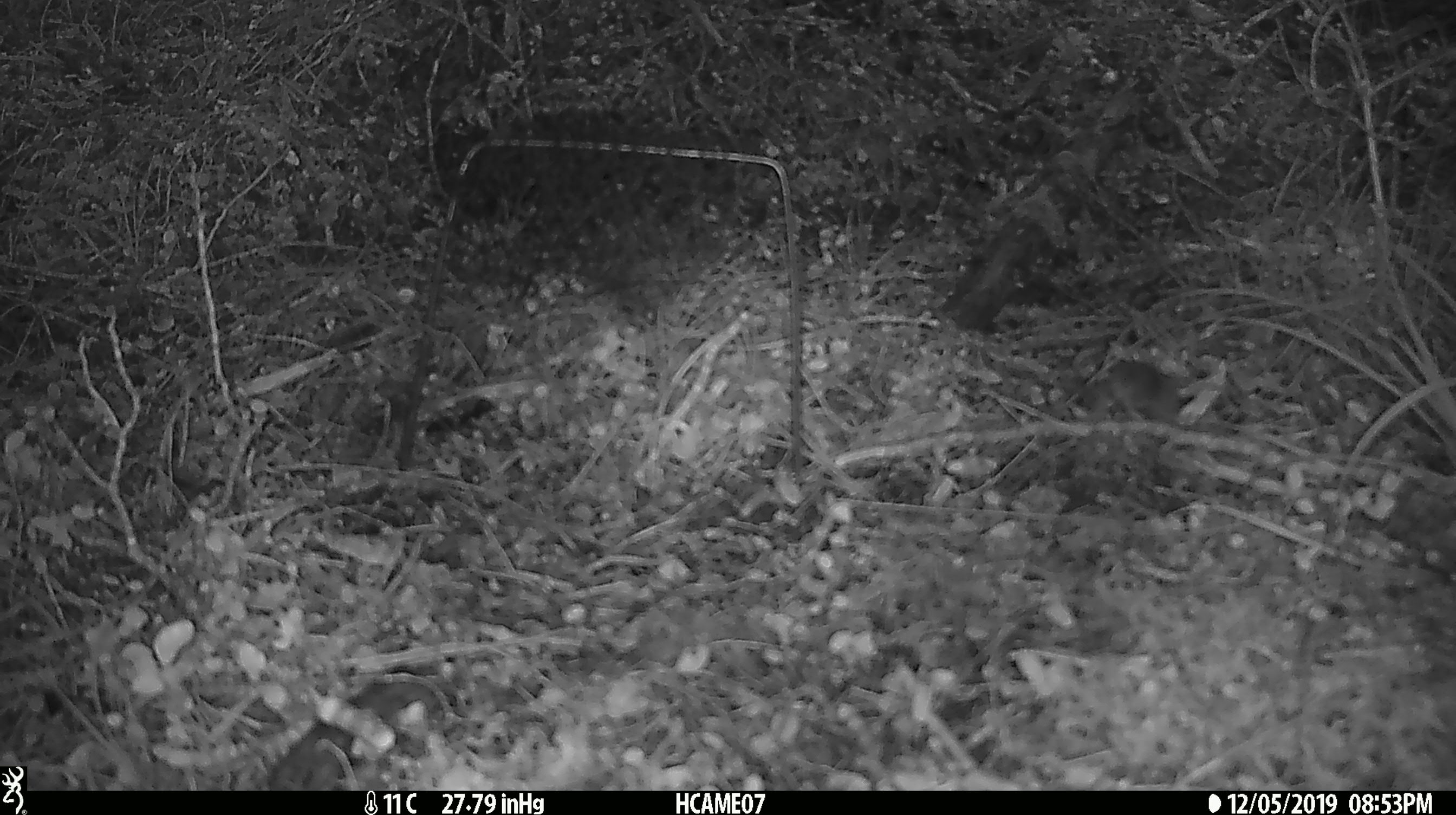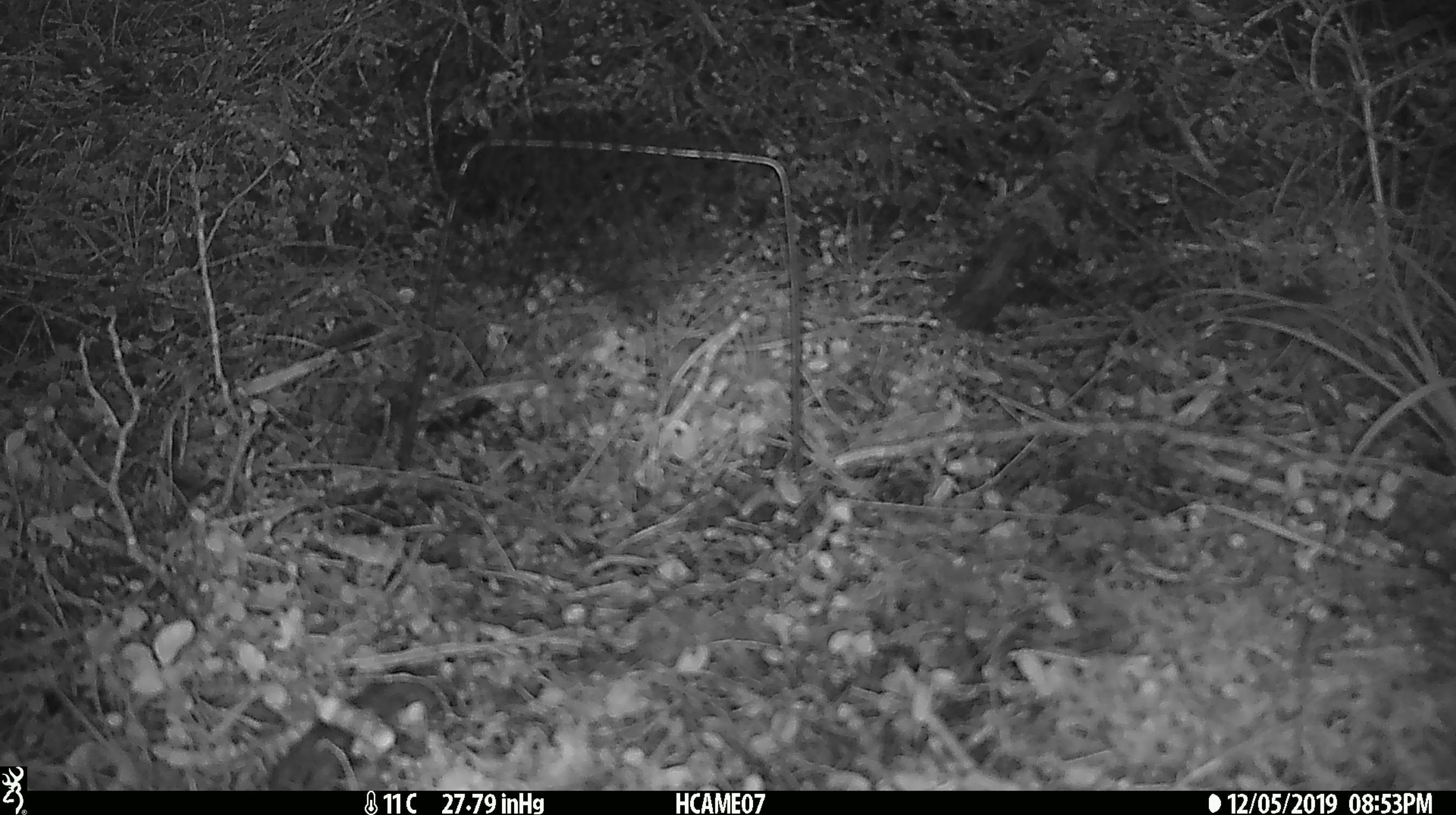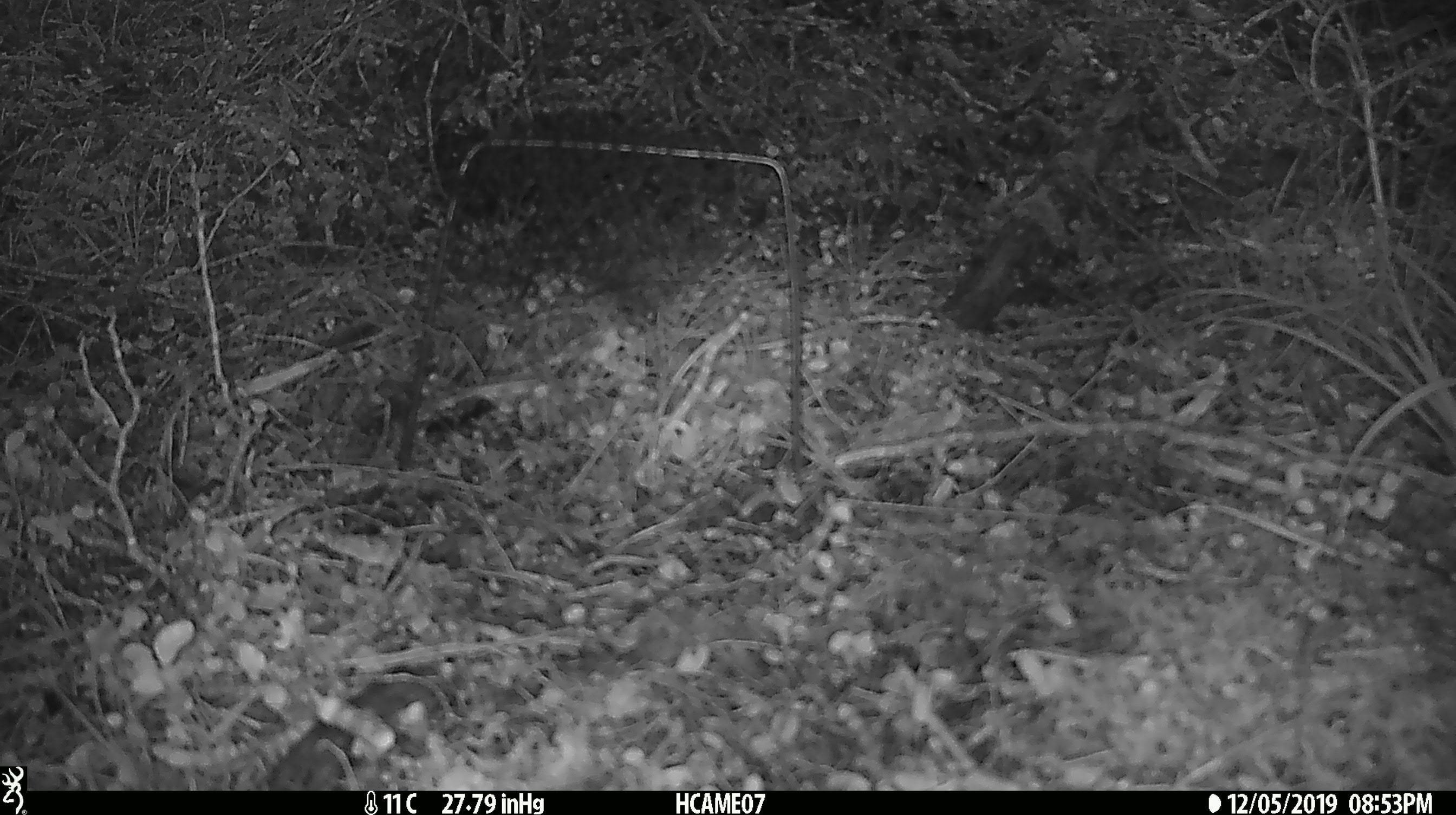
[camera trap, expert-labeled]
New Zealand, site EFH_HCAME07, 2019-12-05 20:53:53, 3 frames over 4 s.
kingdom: Animalia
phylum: Chordata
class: Mammalia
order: Rodentia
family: Muridae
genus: Mus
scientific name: Mus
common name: mouse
Mouse (Mus).